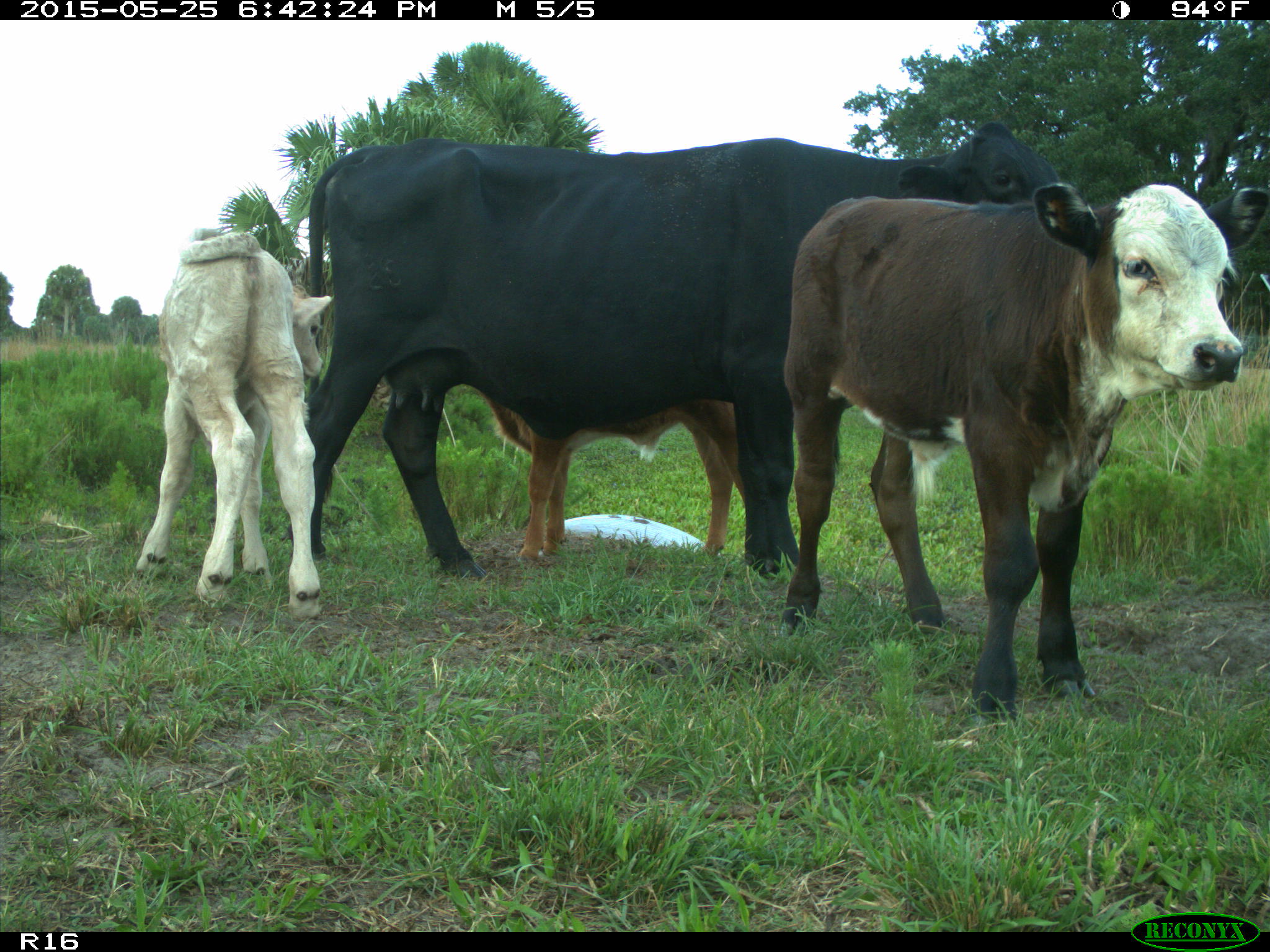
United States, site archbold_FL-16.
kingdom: Animalia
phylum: Chordata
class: Mammalia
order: Artiodactyla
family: Bovidae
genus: Bos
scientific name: Bos taurus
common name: domestic cow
Bos taurus (domestic cow).